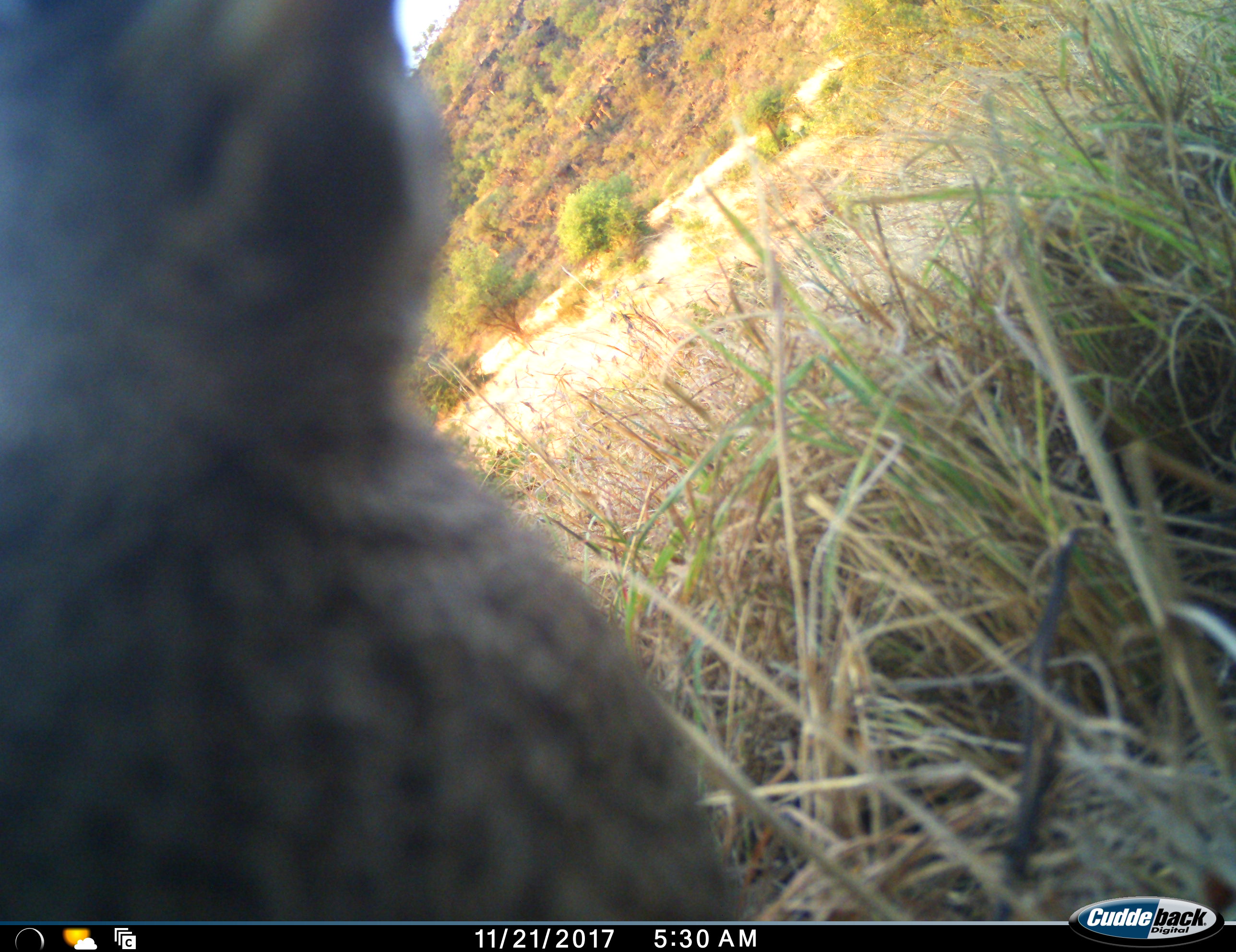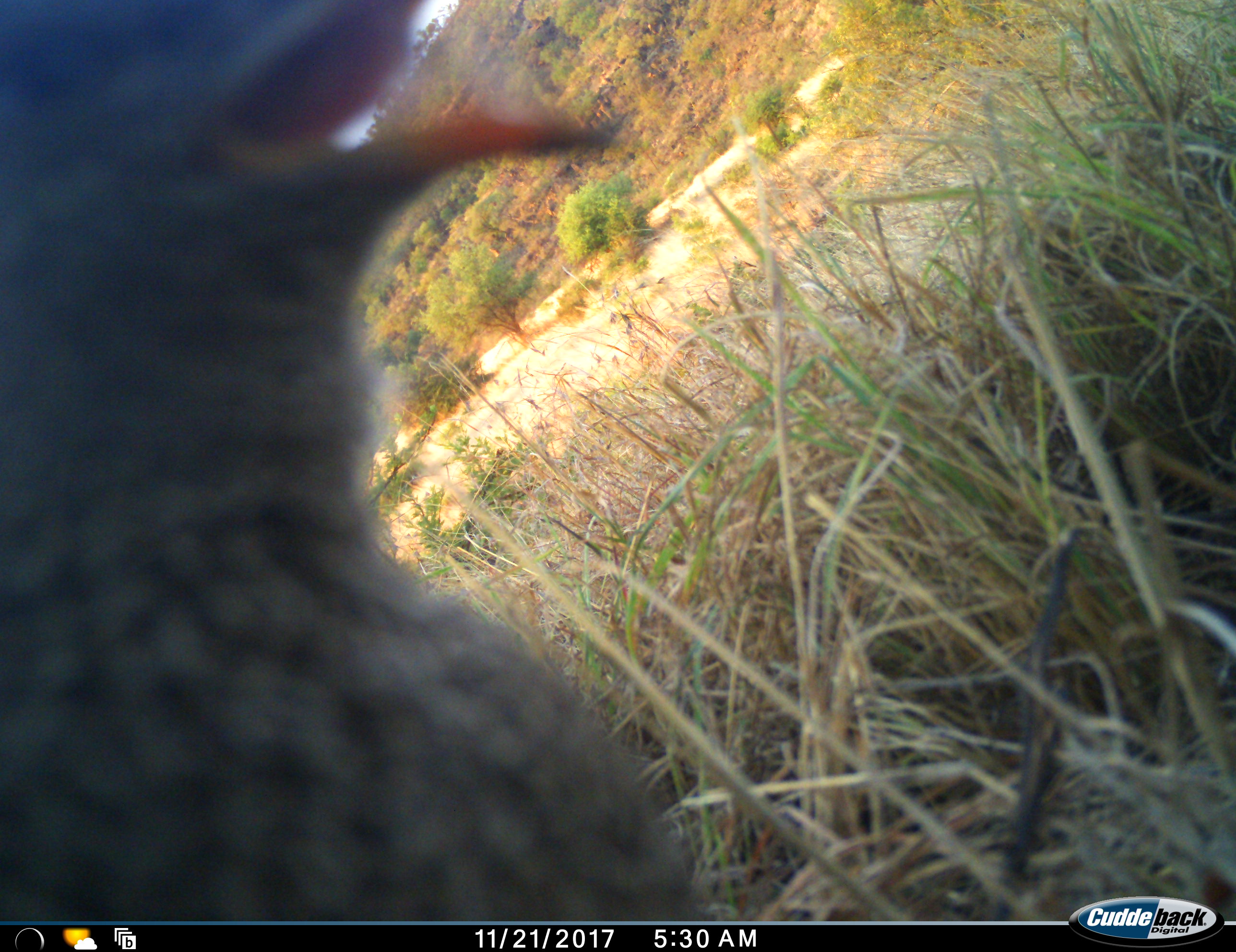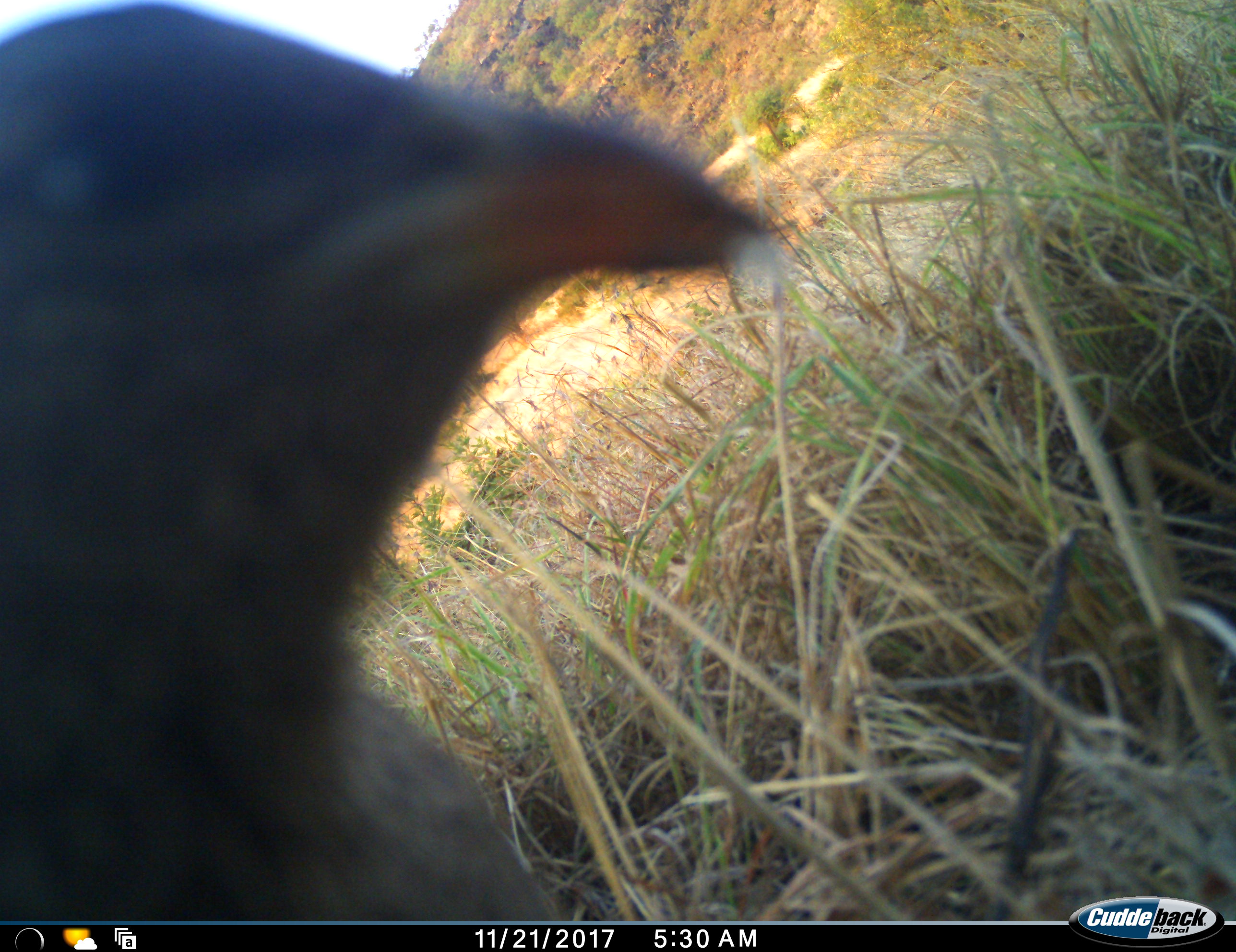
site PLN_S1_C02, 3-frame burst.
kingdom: Animalia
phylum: Chordata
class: Aves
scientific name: Aves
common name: bird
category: birdother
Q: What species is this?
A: Birdother (bird) (Aves).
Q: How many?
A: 1.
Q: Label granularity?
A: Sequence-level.